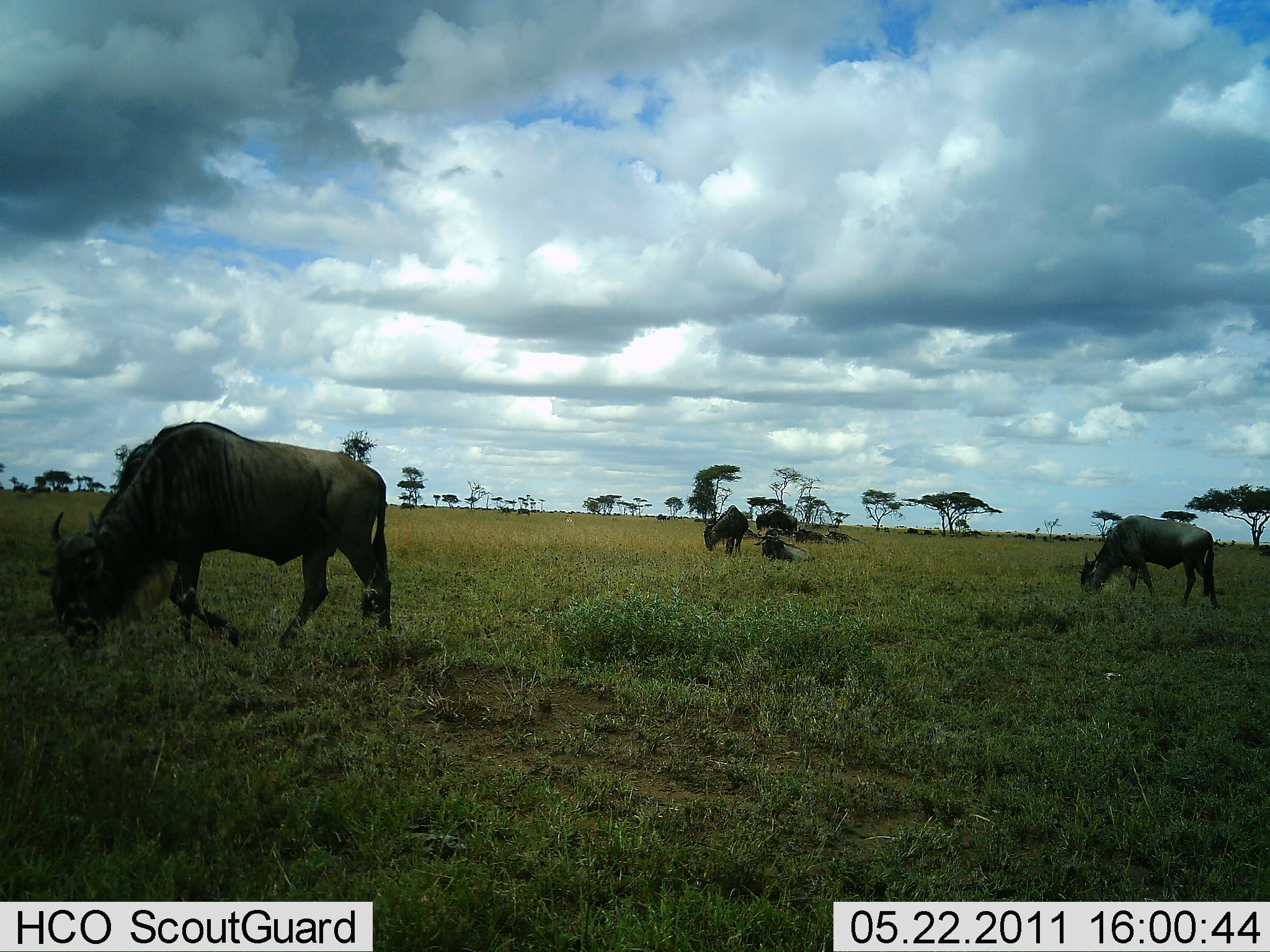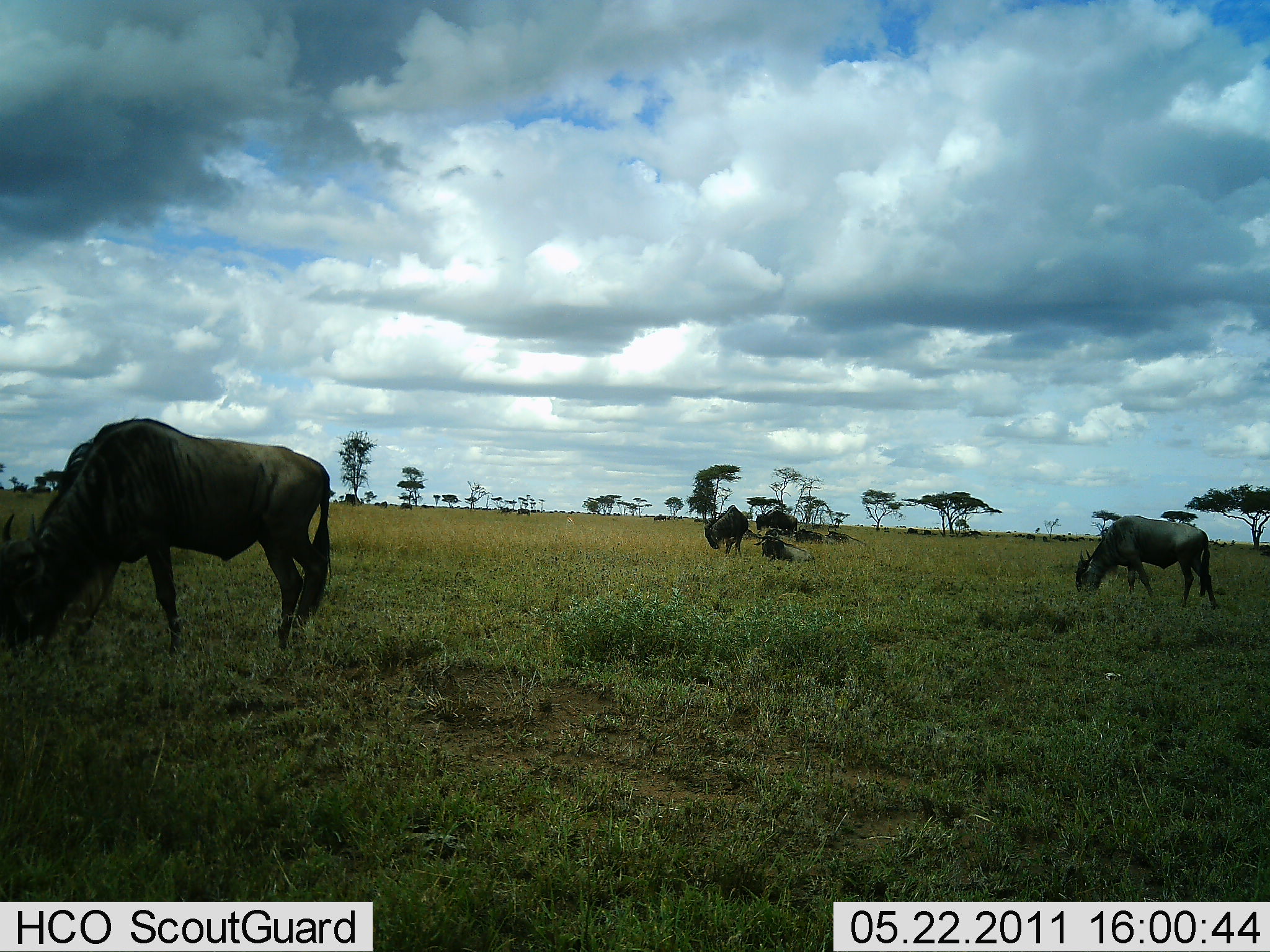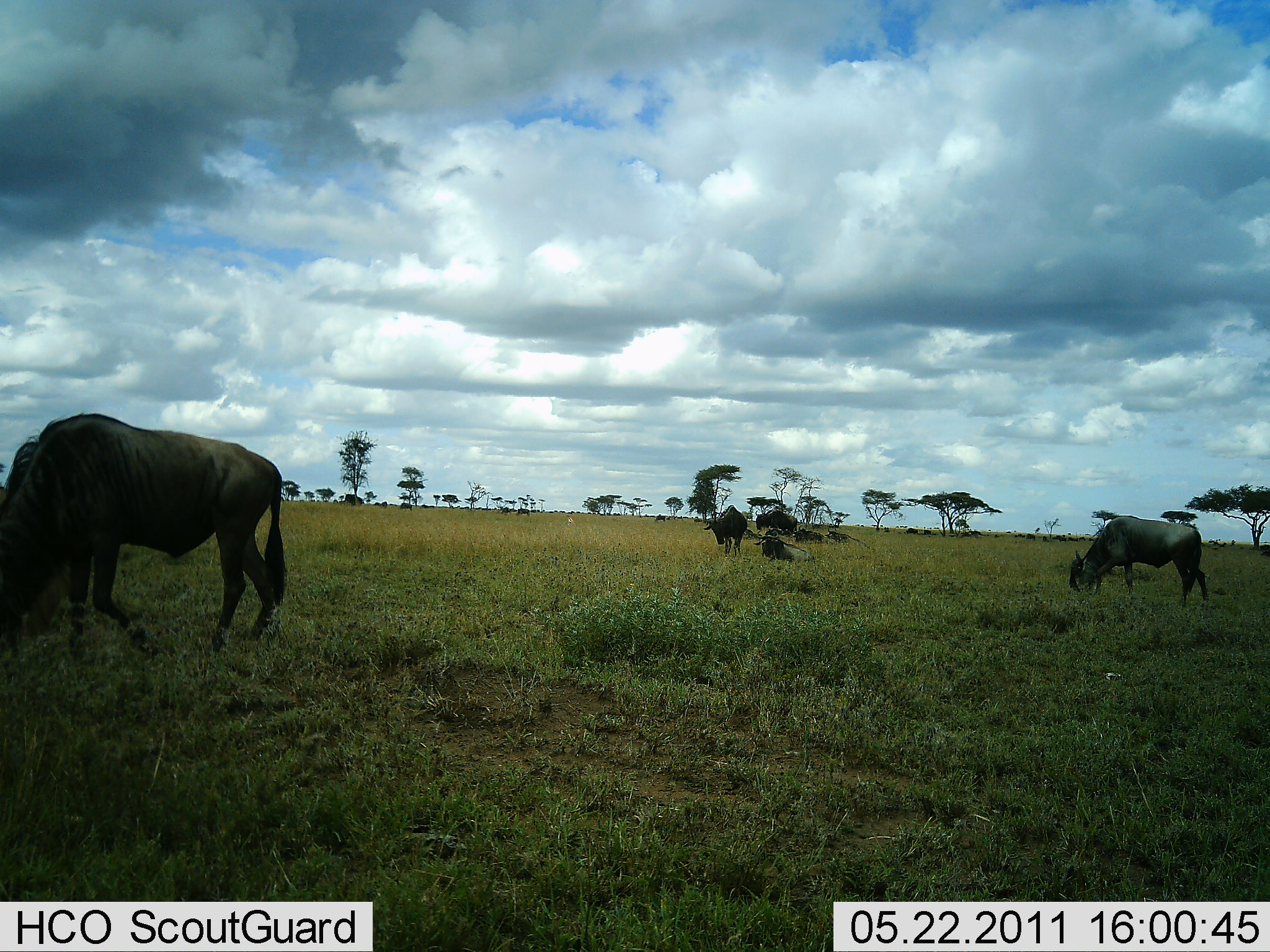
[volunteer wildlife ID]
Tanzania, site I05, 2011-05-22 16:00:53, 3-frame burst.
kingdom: Animalia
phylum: Chordata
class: Mammalia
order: Artiodactyla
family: Bovidae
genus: Connochaetes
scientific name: Connochaetes taurinus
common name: blue wildebeest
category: wildebeest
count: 4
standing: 36%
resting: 45%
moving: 45%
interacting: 0%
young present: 0%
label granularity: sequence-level